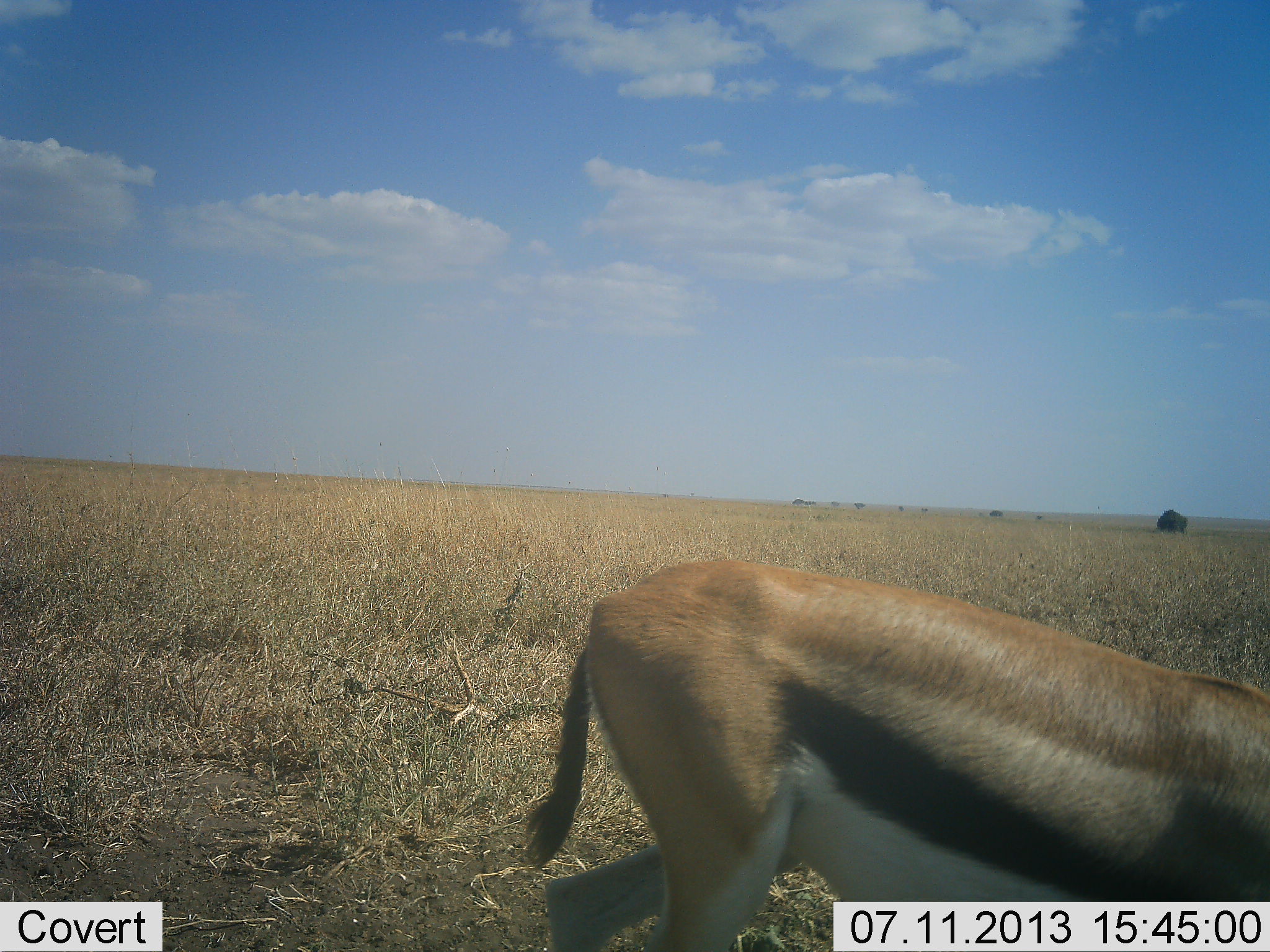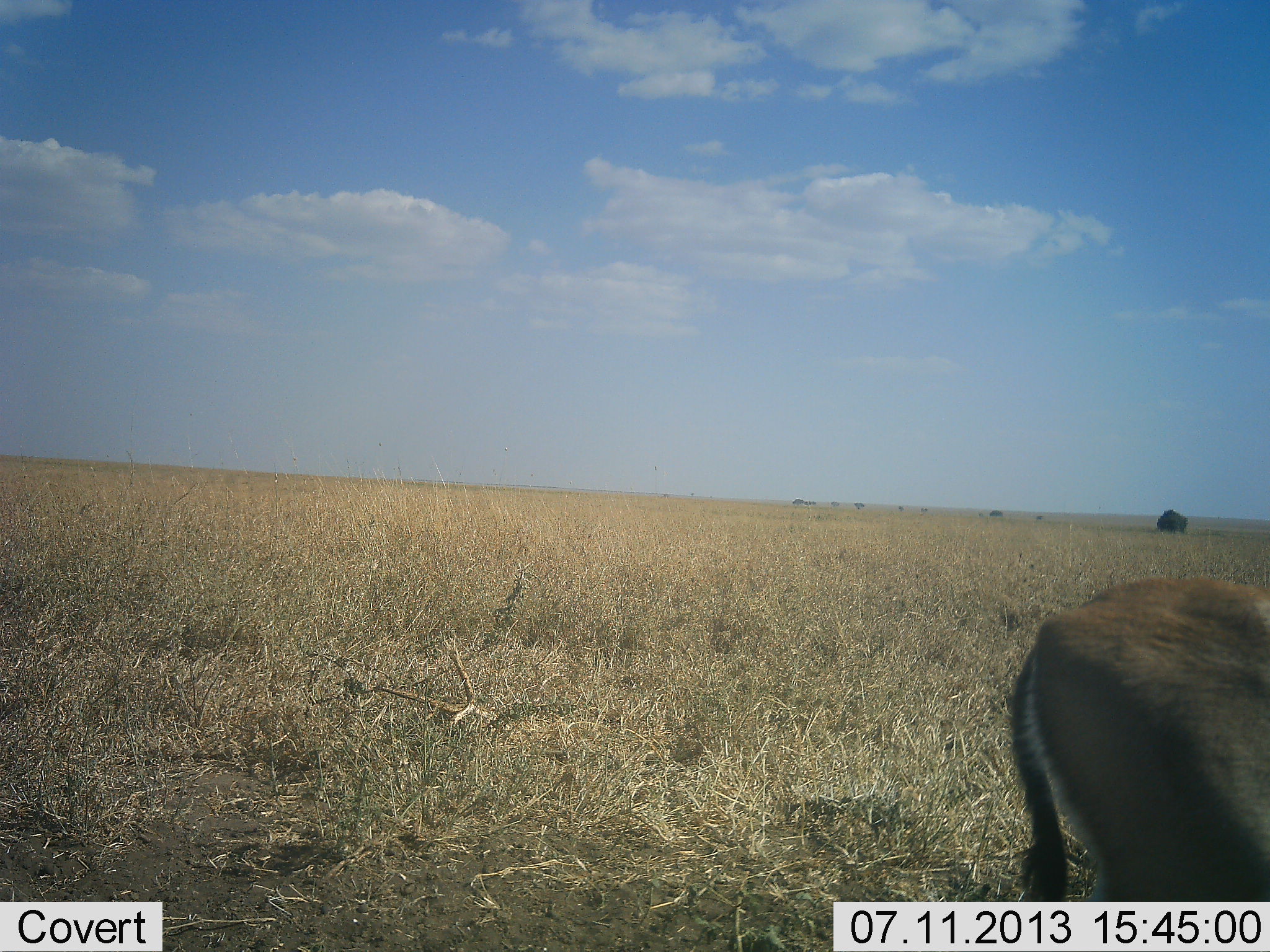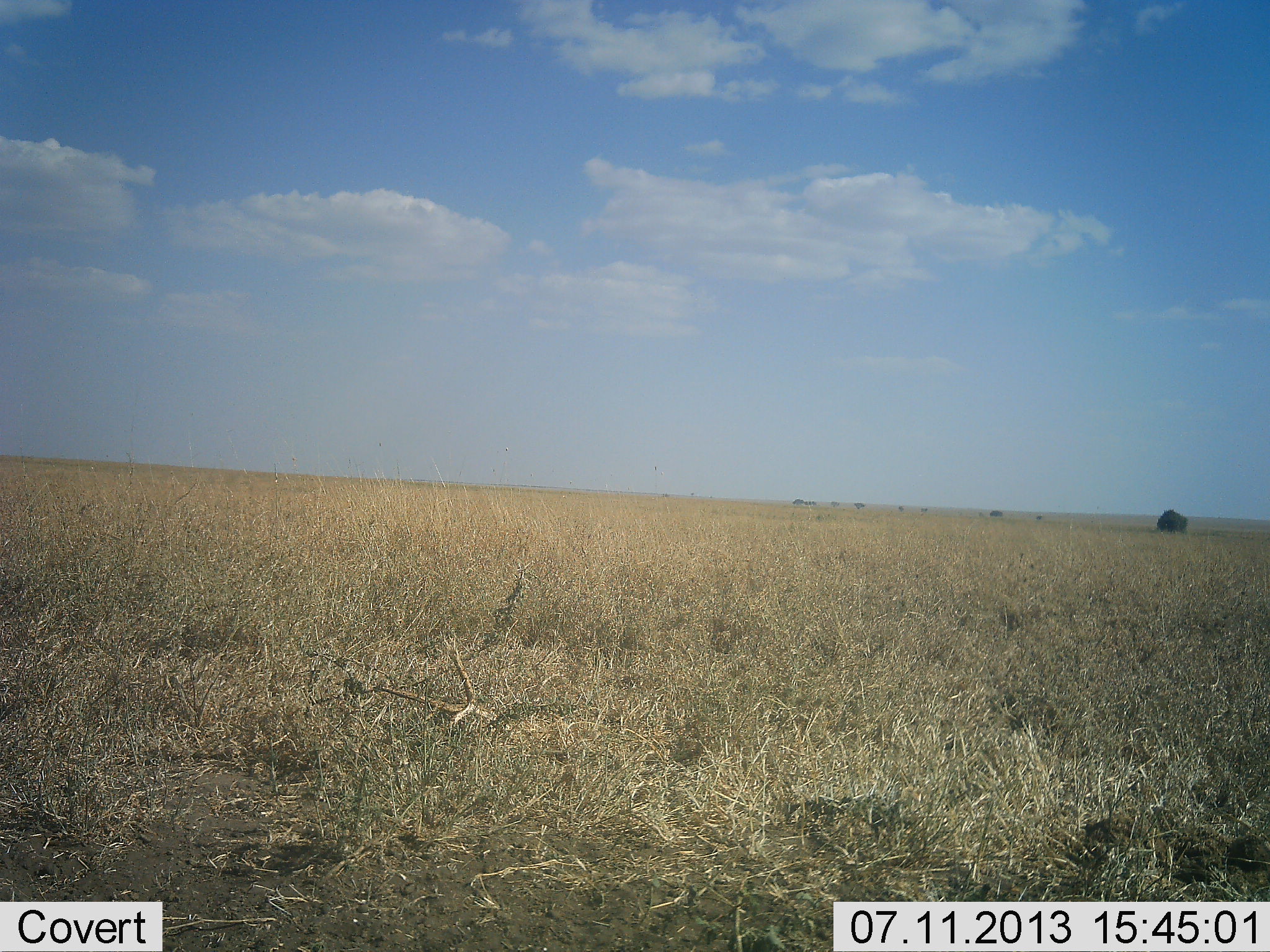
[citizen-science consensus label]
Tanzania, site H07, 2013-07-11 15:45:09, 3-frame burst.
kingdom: Animalia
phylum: Chordata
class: Mammalia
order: Artiodactyla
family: Bovidae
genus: Eudorcas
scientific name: Eudorcas thomsonii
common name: thomson's gazelle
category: gazellethomsons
Gazellethomsons (thomson's gazelle) (Eudorcas thomsonii), count 1. Behavior (volunteer vote fractions): standing 17%, resting 0%, moving 83%, interacting 0%. Young present (vote fraction): 0%. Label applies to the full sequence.